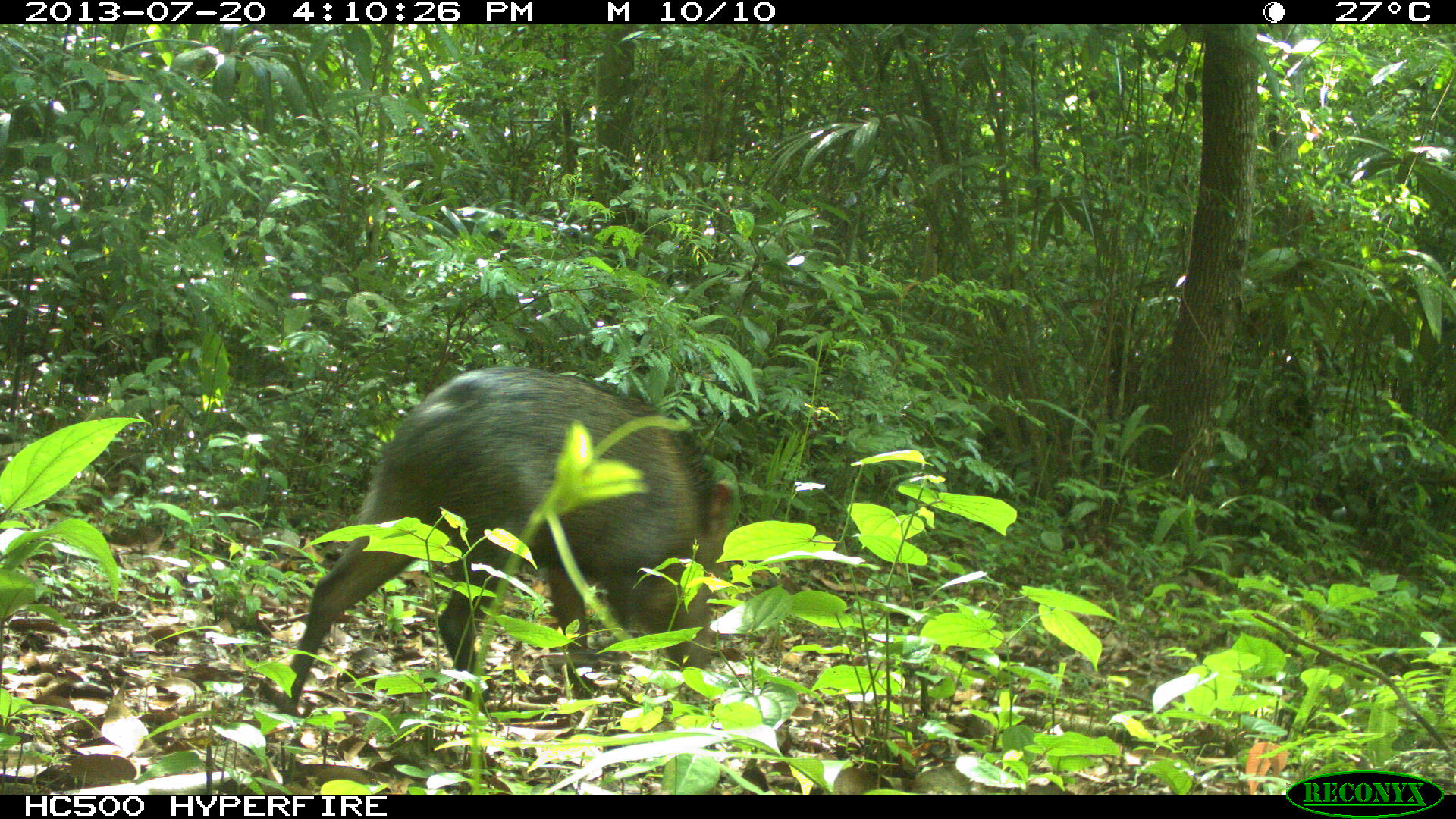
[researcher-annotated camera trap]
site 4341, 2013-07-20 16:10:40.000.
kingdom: Animalia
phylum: Chordata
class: Mammalia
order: Artiodactyla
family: Tayassuidae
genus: Pecari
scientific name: Pecari tajacu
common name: collared peccary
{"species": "Pecari tajacu (collared peccary)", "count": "1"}